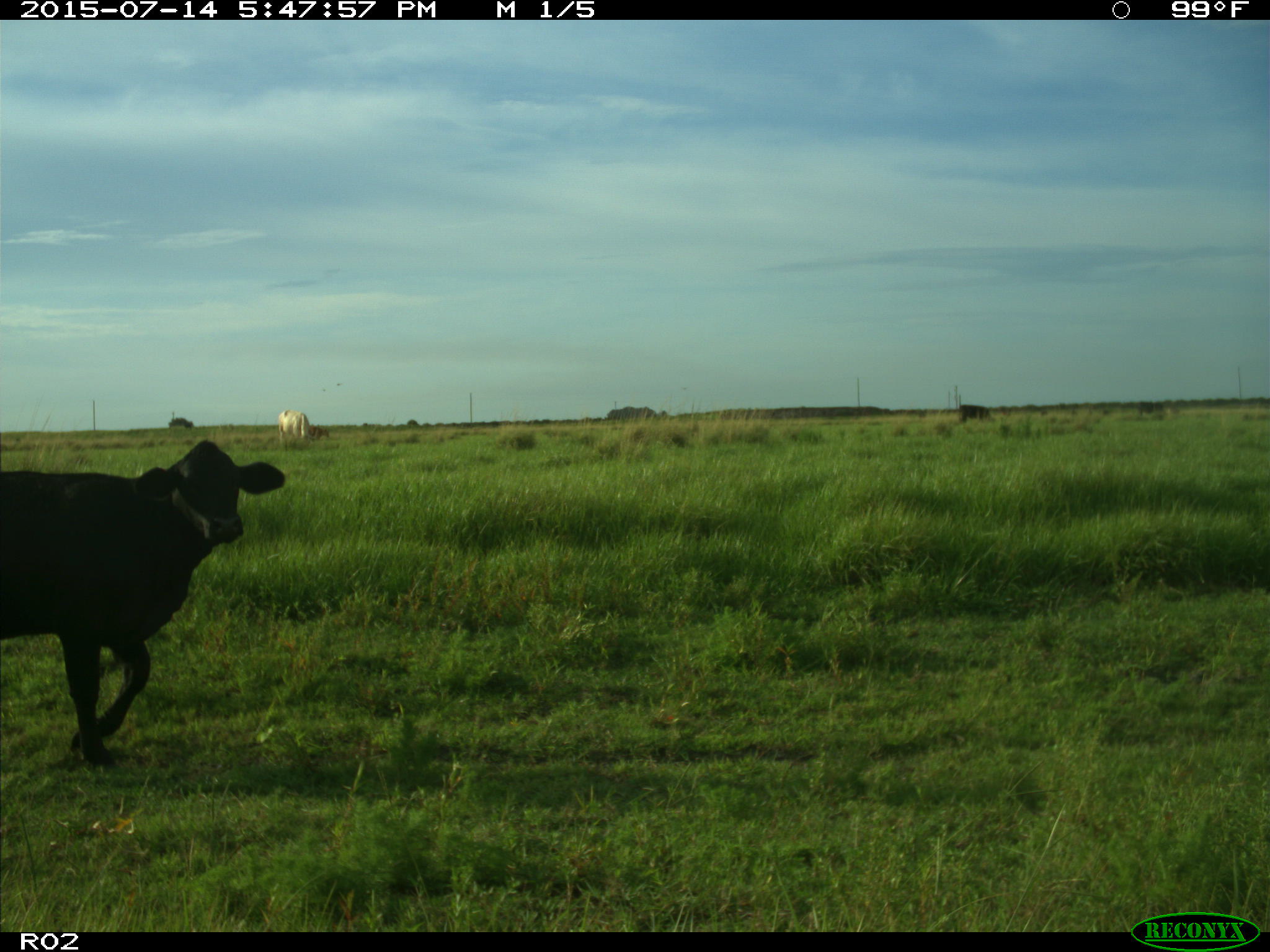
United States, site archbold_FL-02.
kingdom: Animalia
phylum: Chordata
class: Mammalia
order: Artiodactyla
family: Bovidae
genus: Bos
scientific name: Bos taurus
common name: domestic cow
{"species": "Bos taurus (domestic cow)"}